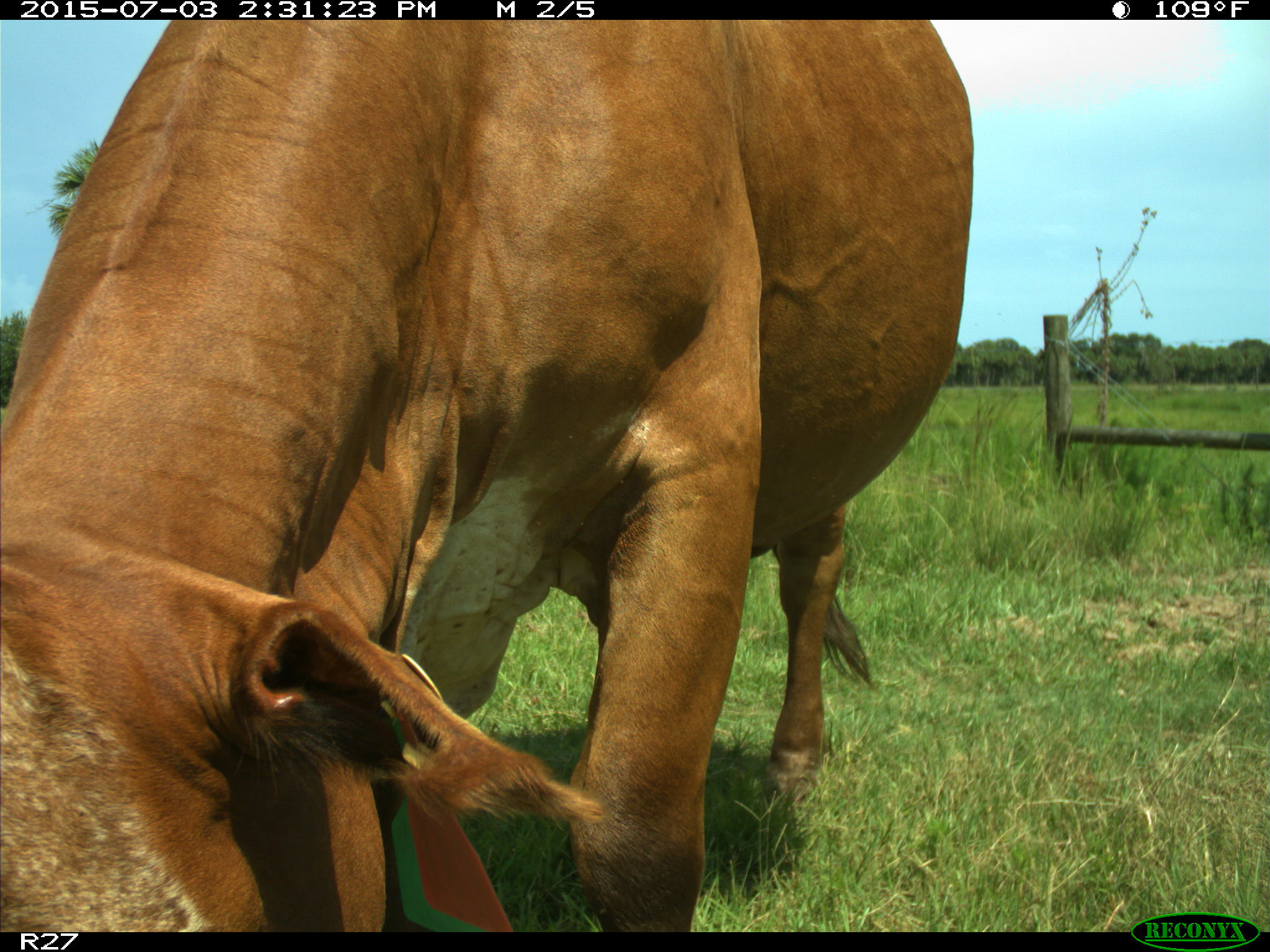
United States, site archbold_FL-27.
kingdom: Animalia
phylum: Chordata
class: Mammalia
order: Artiodactyla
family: Bovidae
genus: Bos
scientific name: Bos taurus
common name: domestic cow